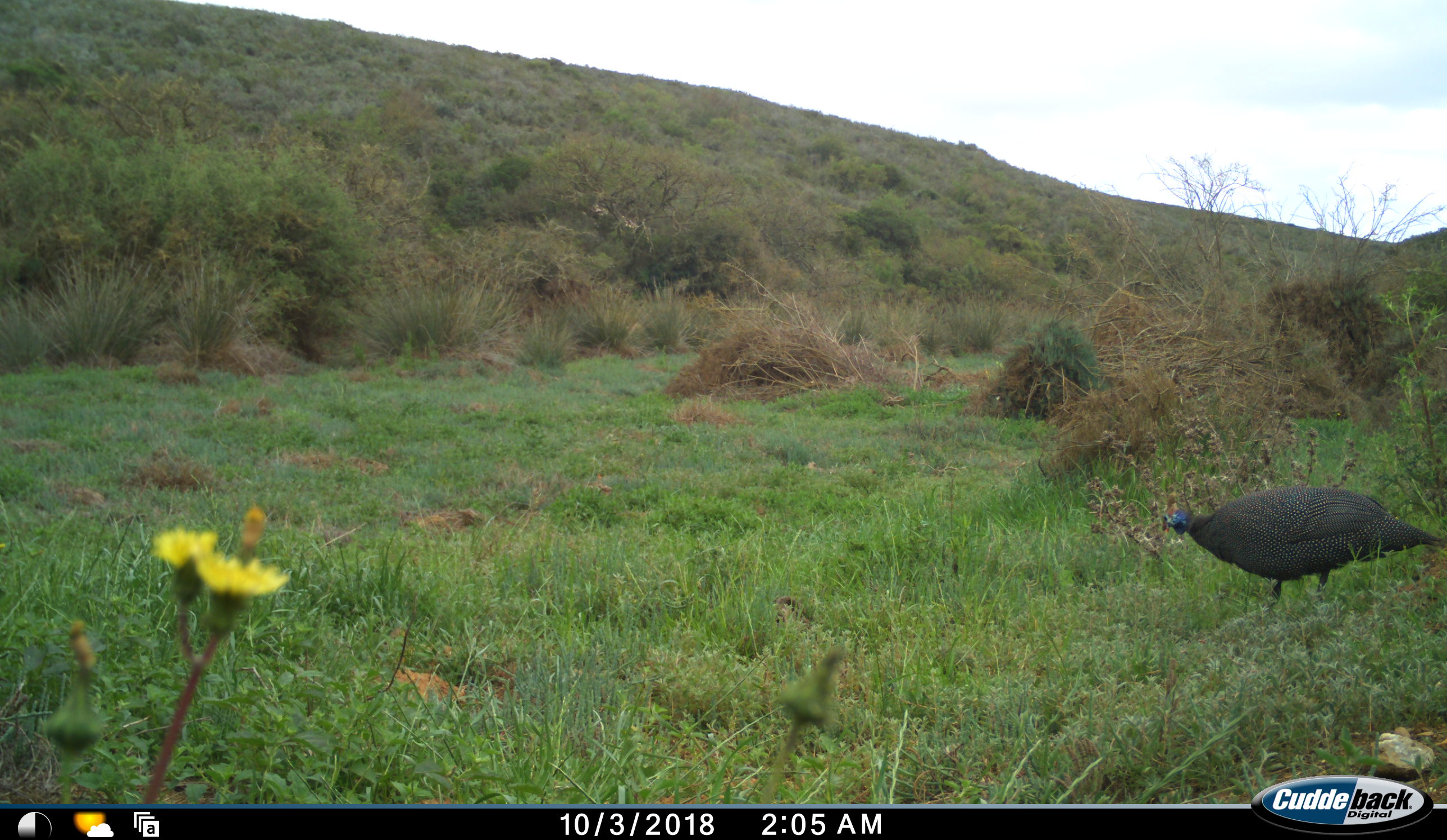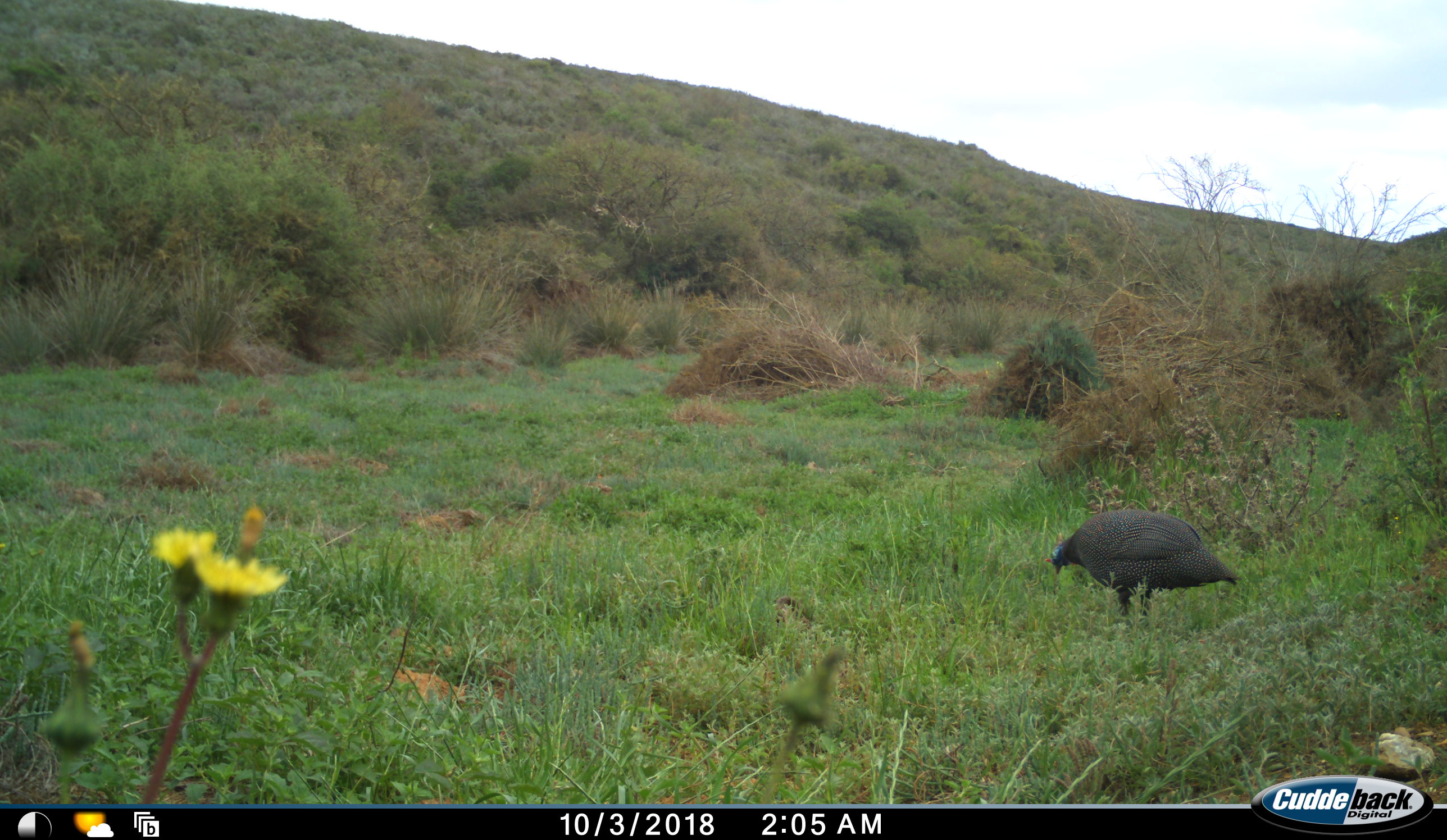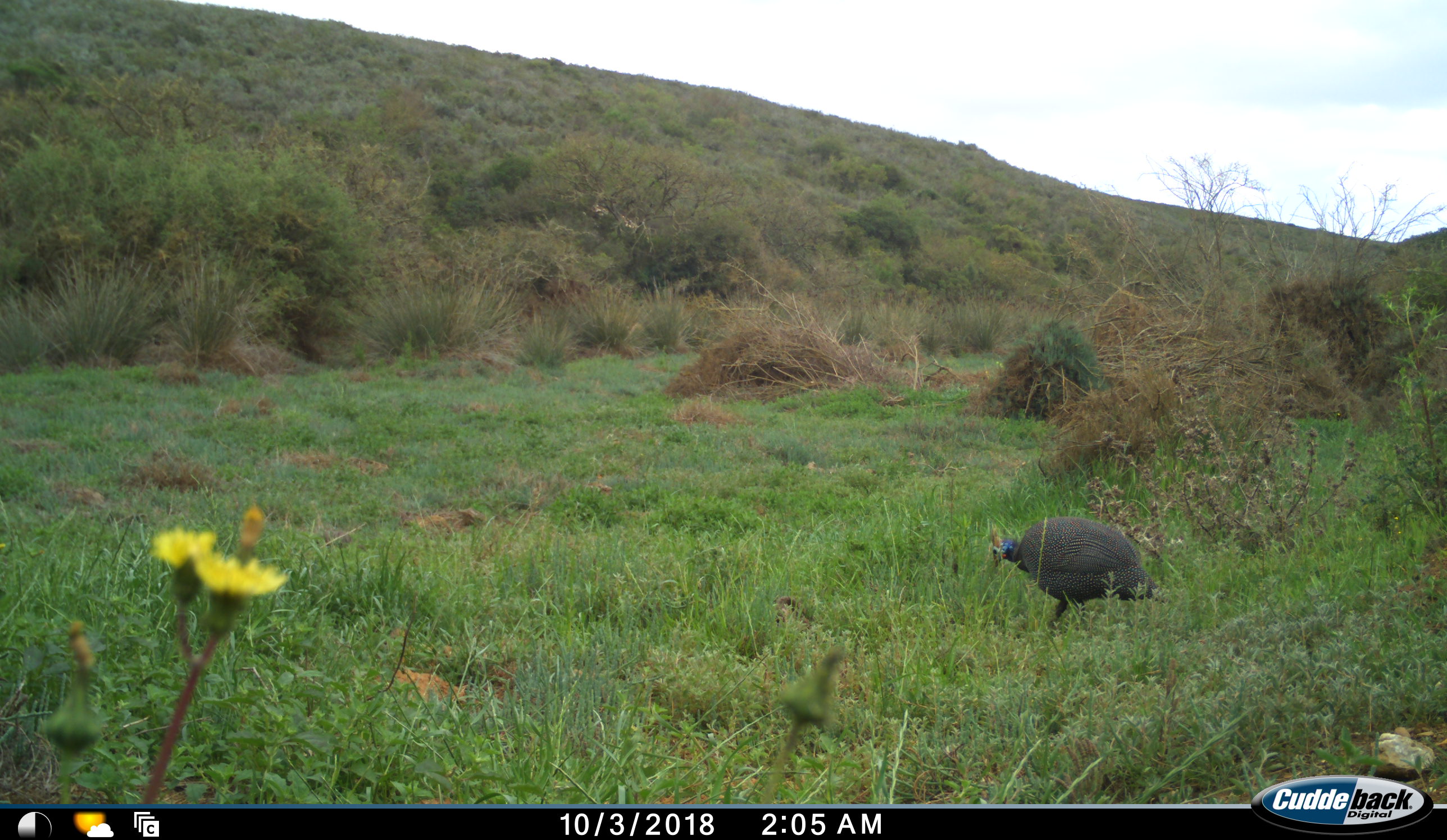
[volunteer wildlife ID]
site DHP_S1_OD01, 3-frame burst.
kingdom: Animalia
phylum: Chordata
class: Aves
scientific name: Aves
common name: bird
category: birdother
Birdother (bird) (Aves), count 1. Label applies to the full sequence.